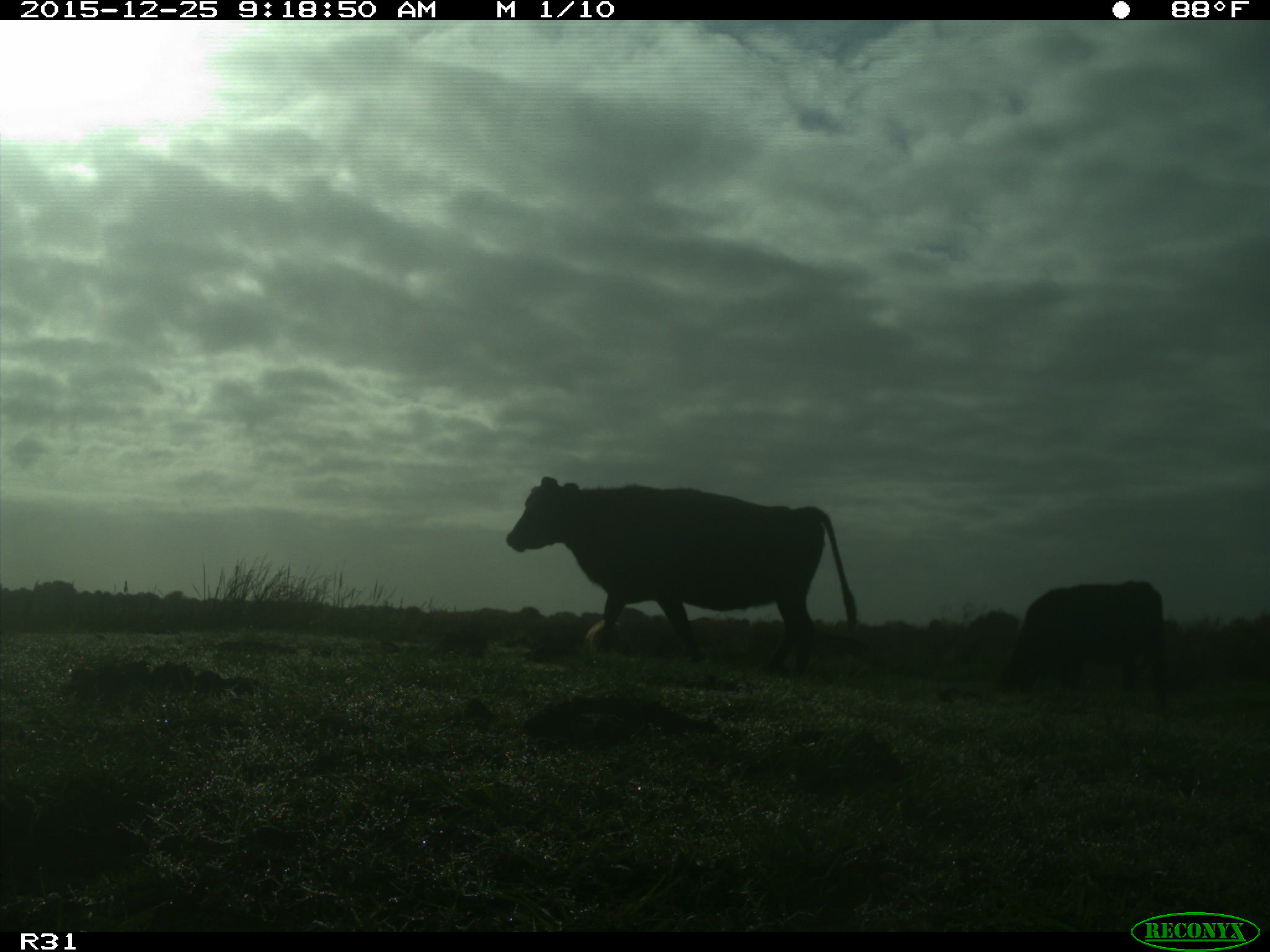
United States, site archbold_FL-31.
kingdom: Animalia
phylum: Chordata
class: Mammalia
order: Artiodactyla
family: Bovidae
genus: Bos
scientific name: Bos taurus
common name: domestic cow